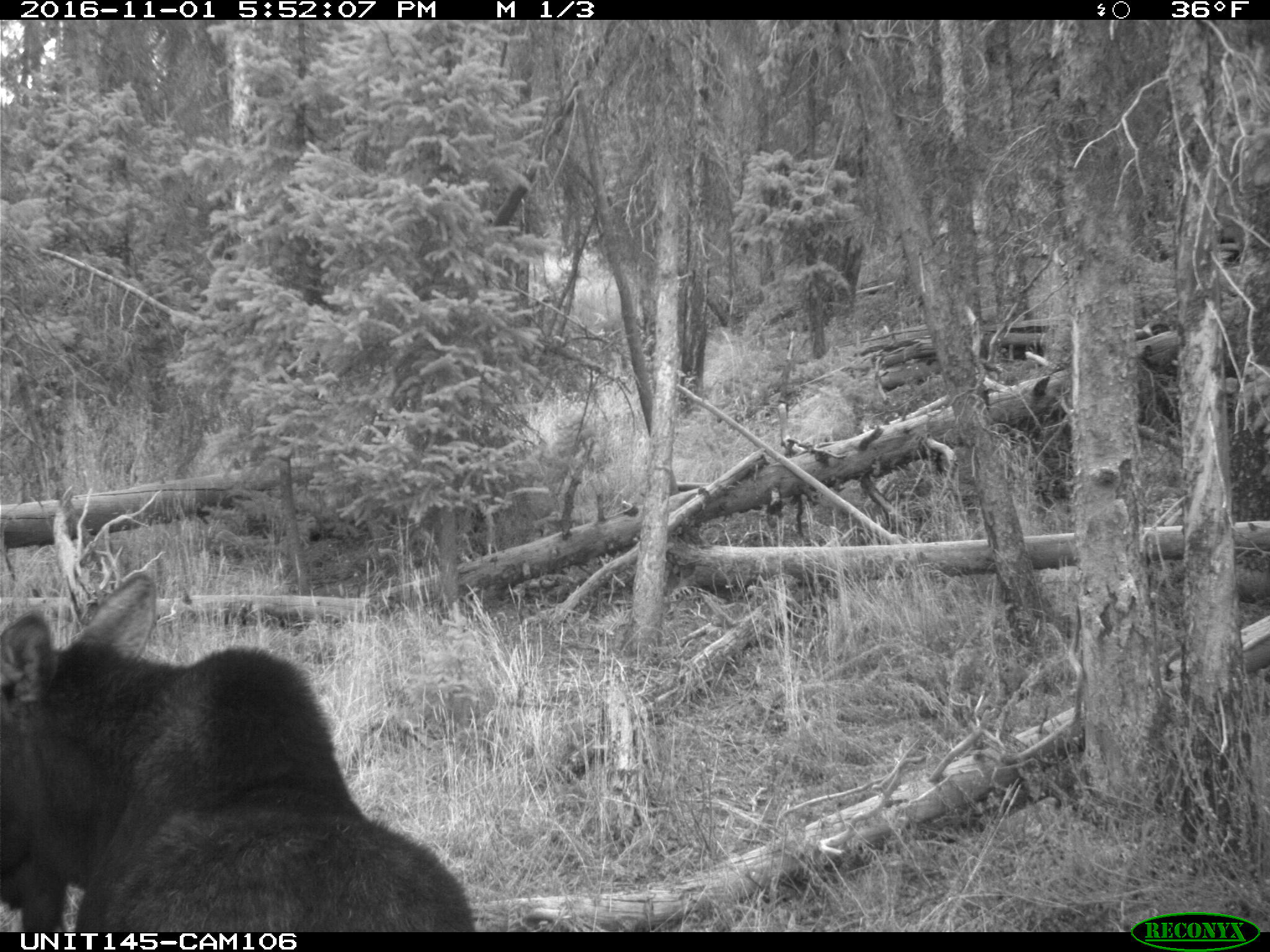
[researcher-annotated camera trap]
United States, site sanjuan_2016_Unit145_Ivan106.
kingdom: Animalia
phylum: Chordata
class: Mammalia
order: Artiodactyla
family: Cervidae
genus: Alces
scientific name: Alces alces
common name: moose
Alces alces (moose).